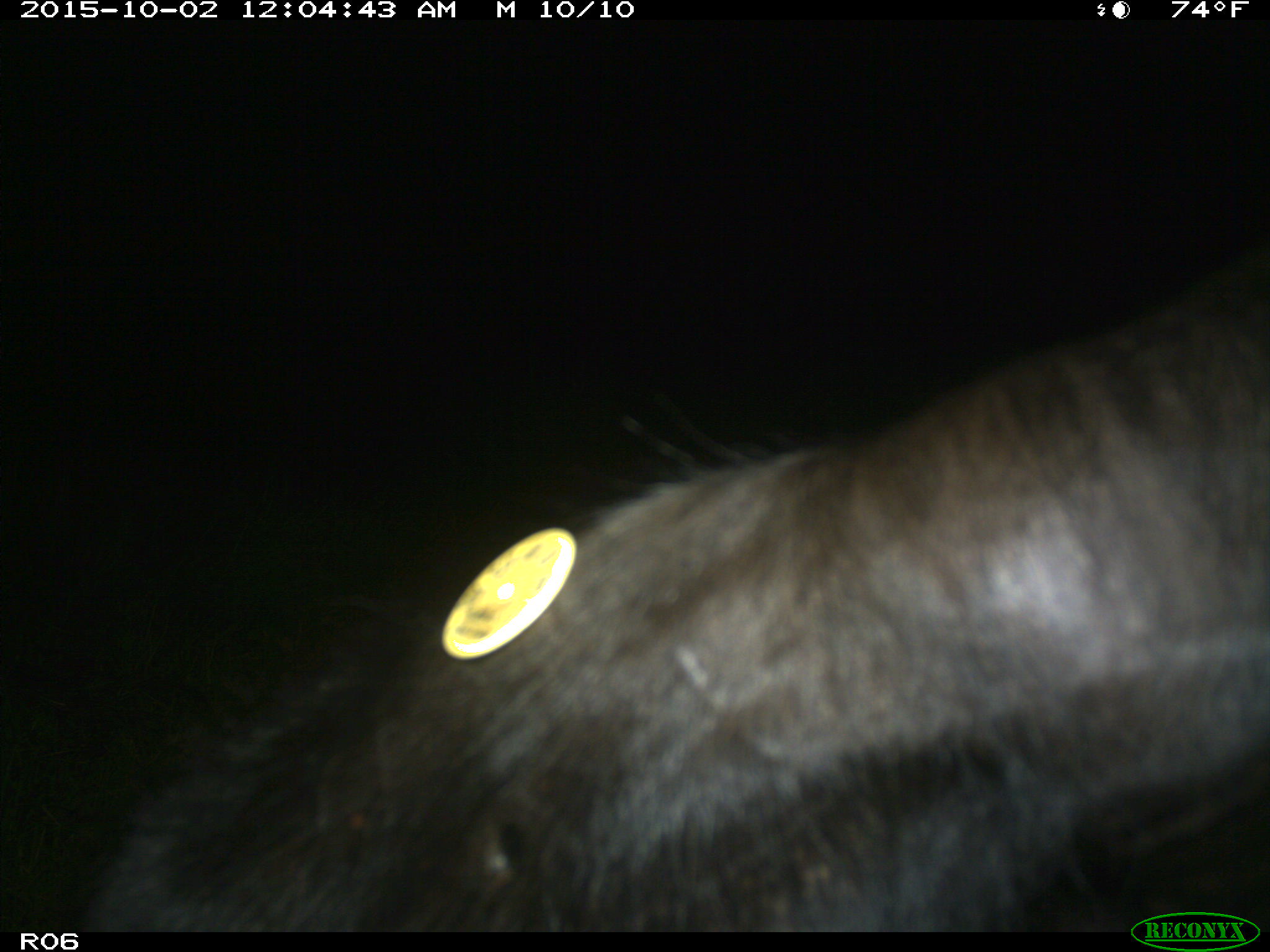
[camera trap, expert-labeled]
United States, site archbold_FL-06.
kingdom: Animalia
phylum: Chordata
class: Mammalia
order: Artiodactyla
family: Bovidae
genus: Bos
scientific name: Bos taurus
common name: domestic cow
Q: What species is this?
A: Bos taurus (domestic cow).